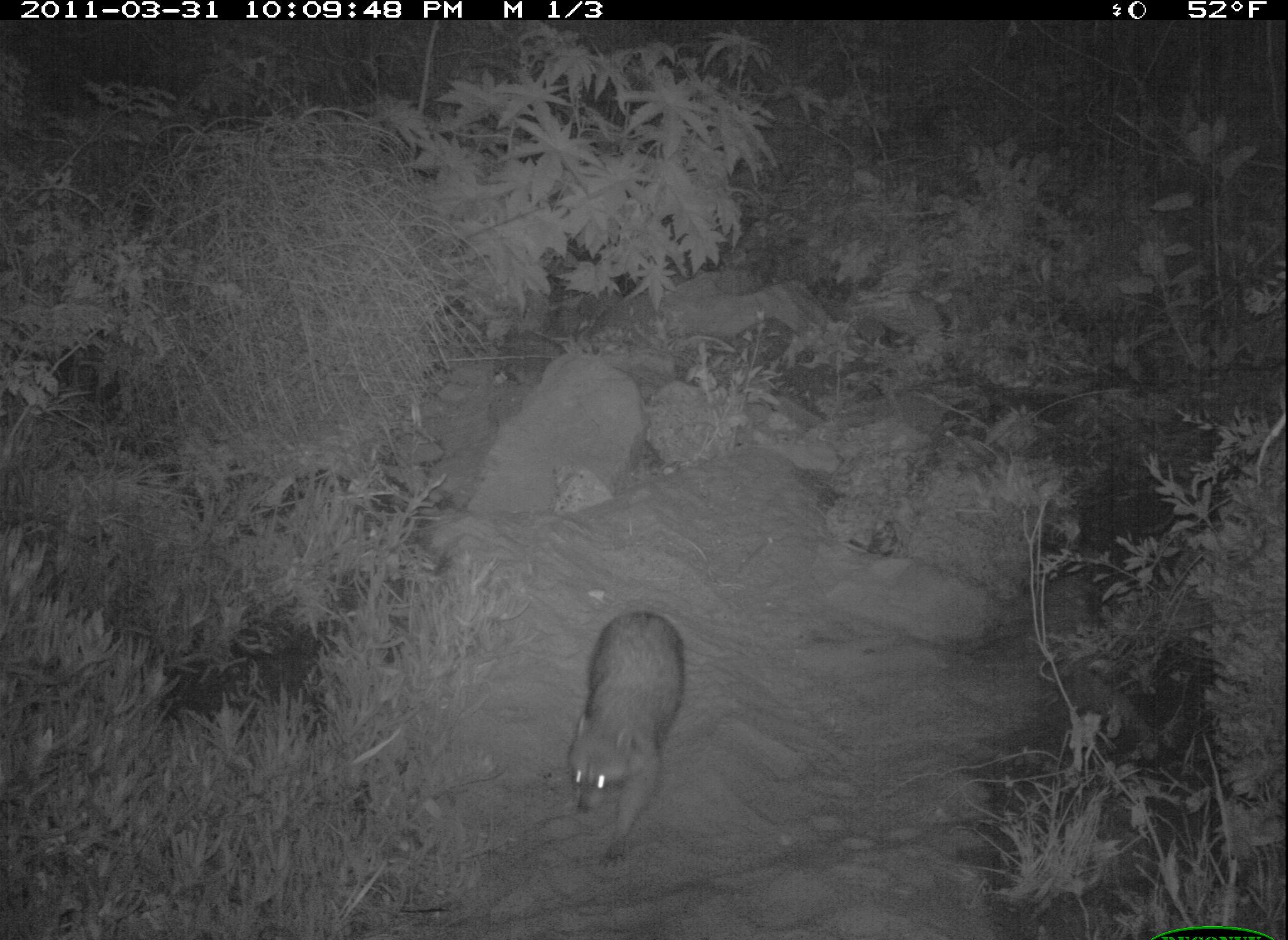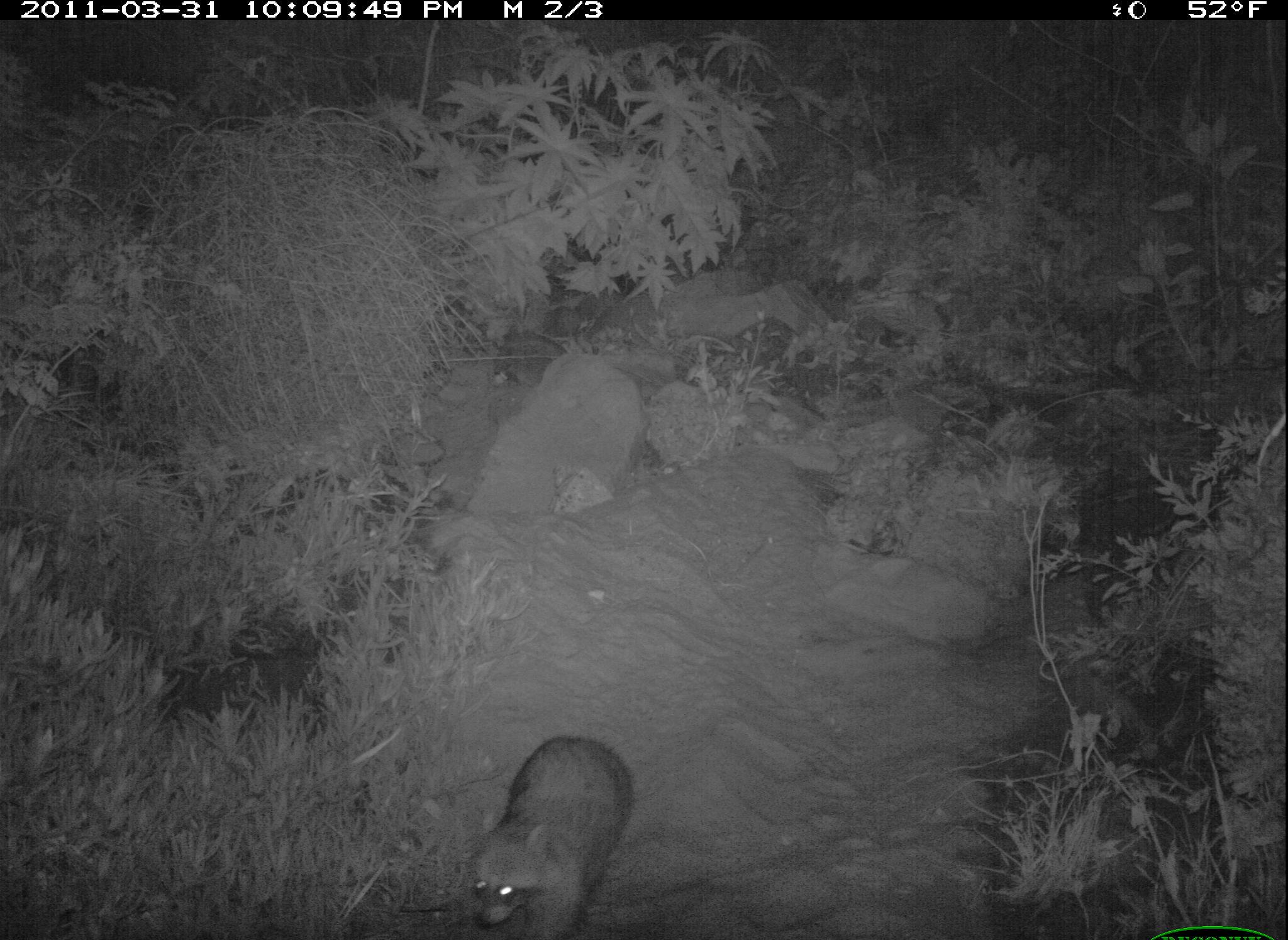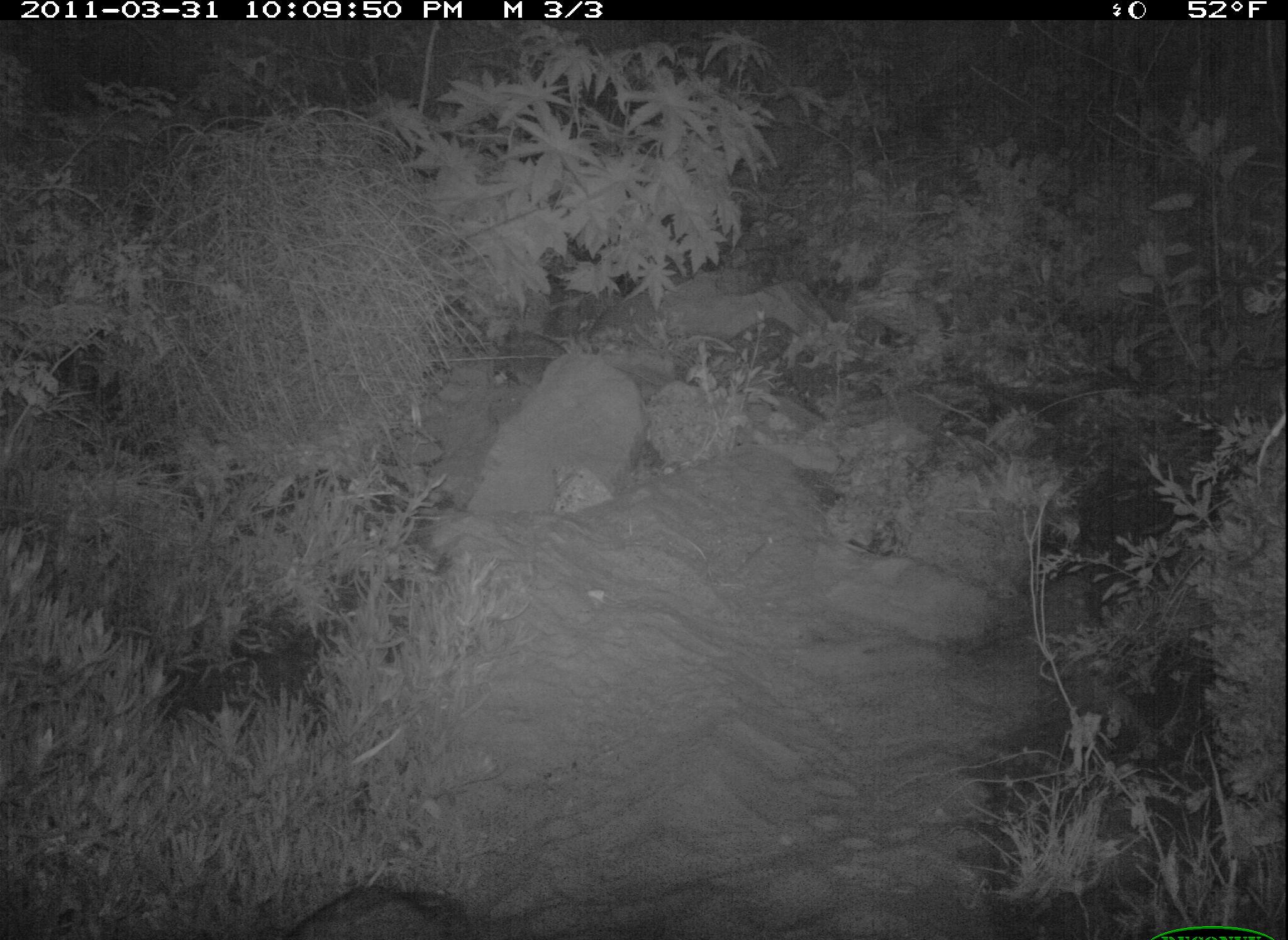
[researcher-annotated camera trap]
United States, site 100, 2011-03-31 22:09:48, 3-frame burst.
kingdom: Animalia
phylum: Chordata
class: Mammalia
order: Carnivora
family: Procyonidae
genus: Procyon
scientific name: Procyon lotor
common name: raccoon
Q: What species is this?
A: Raccoon (Procyon lotor).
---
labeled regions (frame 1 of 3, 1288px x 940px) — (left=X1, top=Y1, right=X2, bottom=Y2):
raccoon: (left=557, top=601, right=704, bottom=870)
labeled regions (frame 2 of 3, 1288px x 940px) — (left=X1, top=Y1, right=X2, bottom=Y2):
raccoon: (left=460, top=728, right=655, bottom=940)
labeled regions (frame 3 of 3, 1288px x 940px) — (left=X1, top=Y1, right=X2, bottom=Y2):
raccoon: (left=274, top=865, right=493, bottom=937)